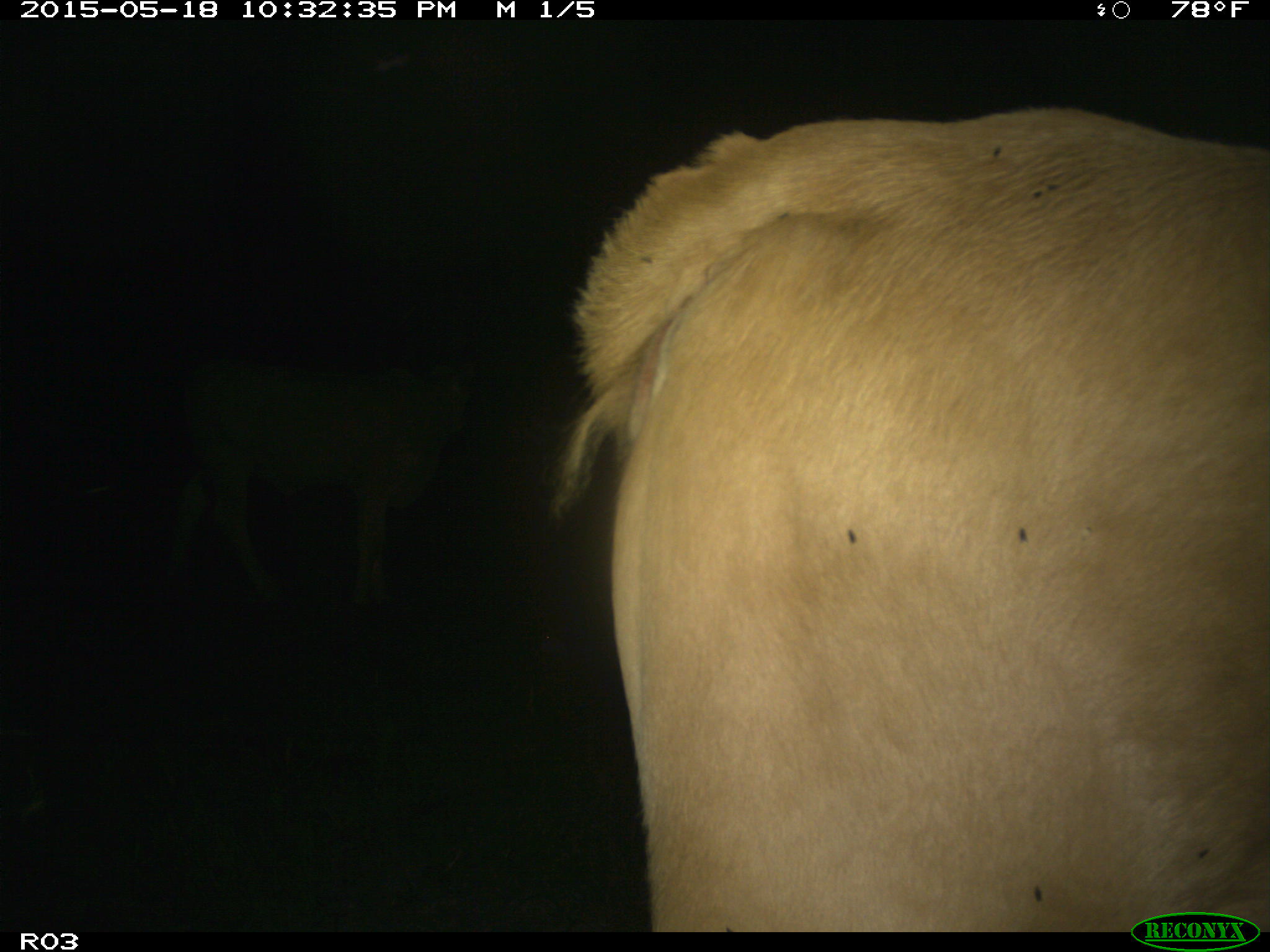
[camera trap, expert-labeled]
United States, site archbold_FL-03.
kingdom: Animalia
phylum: Chordata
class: Mammalia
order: Artiodactyla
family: Bovidae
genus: Bos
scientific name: Bos taurus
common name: domestic cow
Bos taurus (domestic cow).